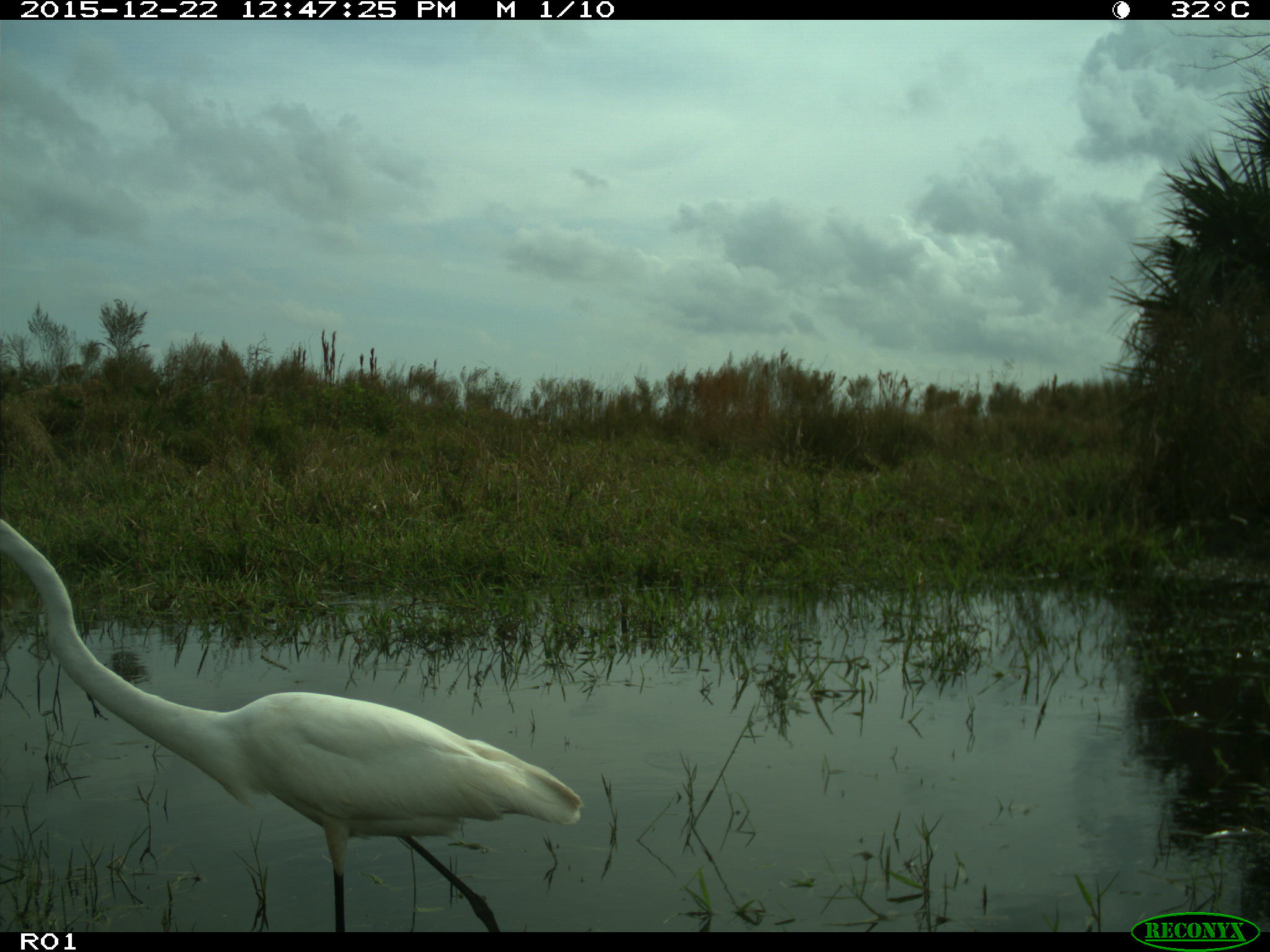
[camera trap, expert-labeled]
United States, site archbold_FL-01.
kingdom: Animalia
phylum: Chordata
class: Aves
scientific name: Aves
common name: birds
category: unidentified bird